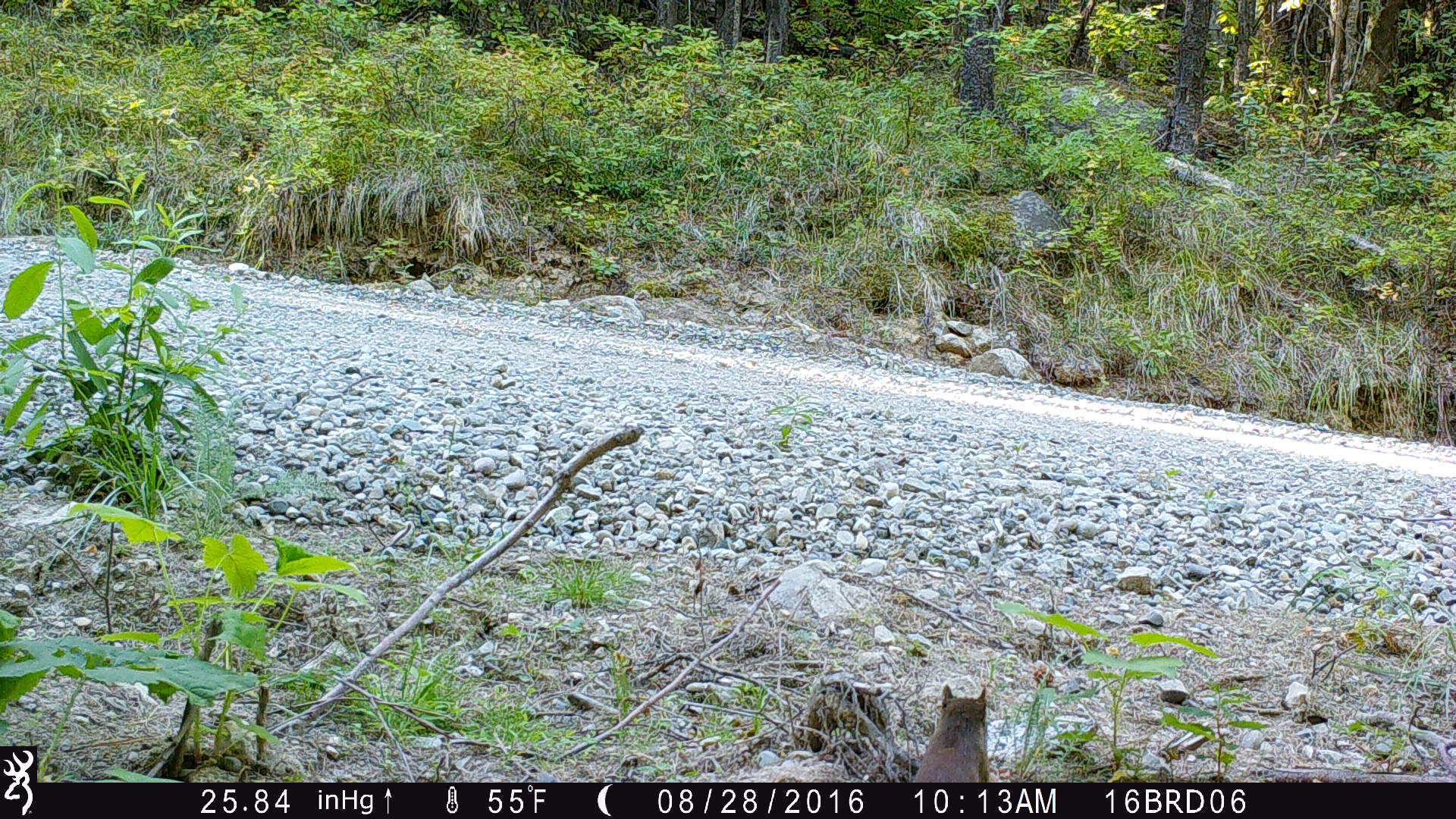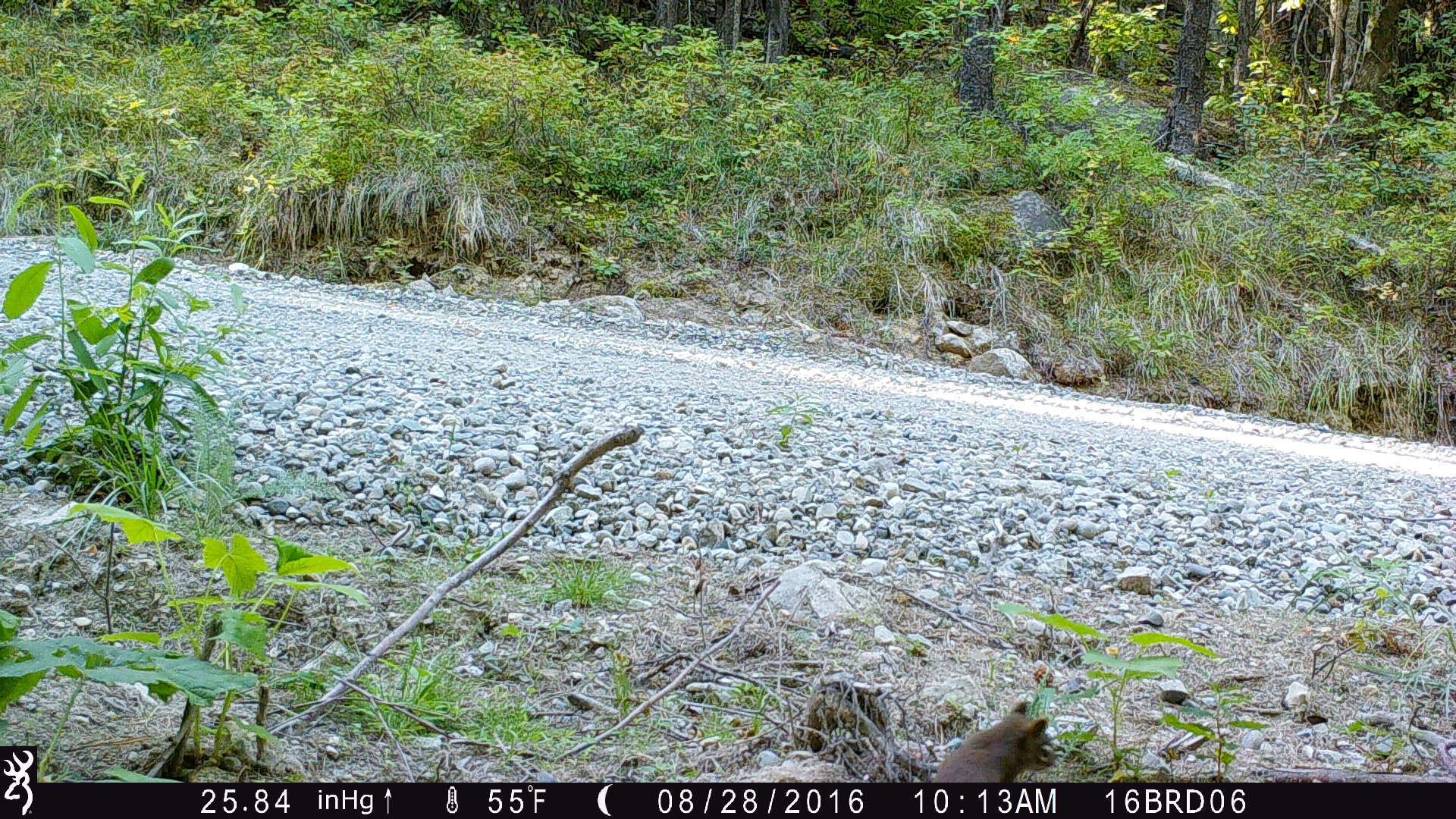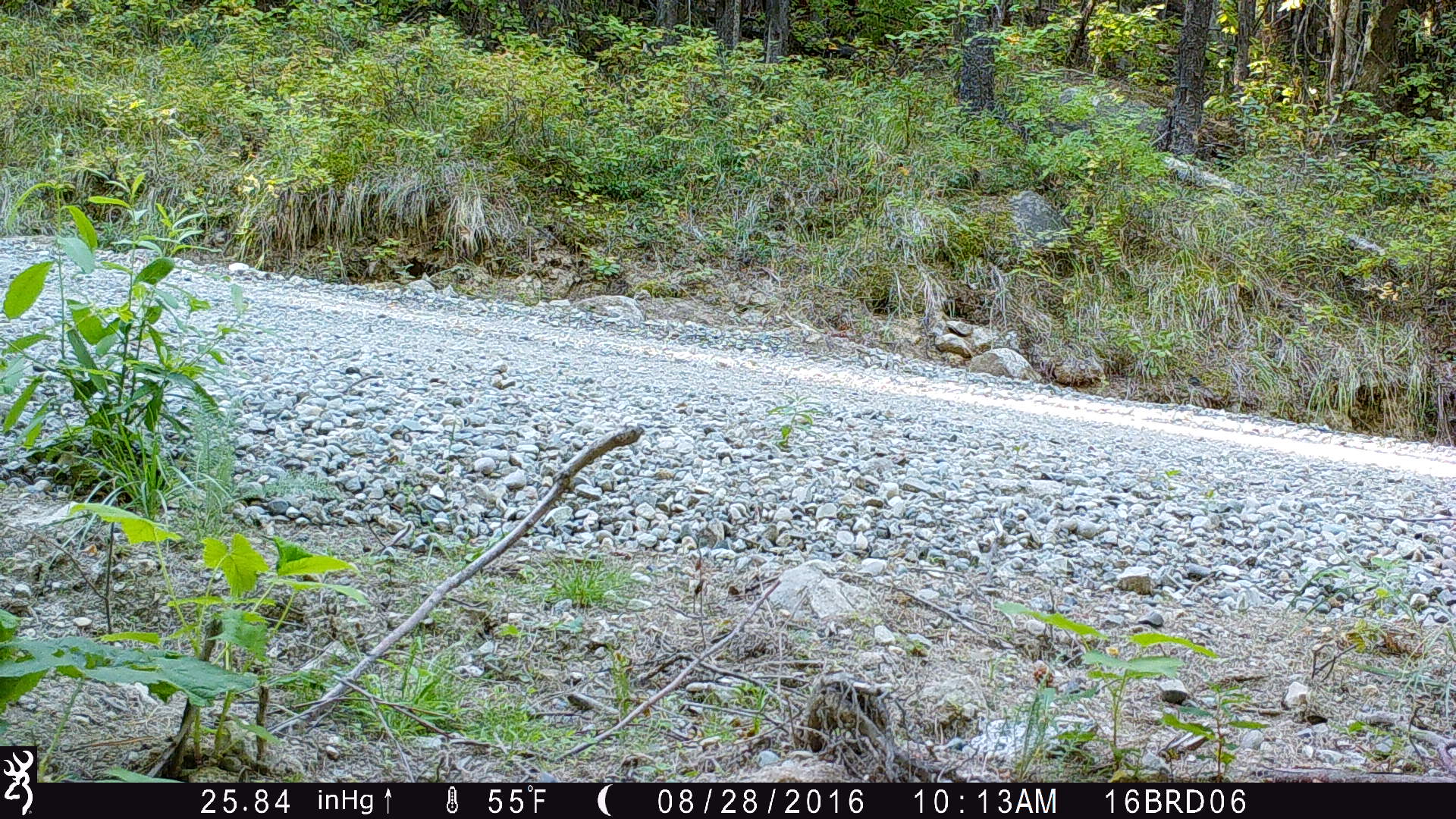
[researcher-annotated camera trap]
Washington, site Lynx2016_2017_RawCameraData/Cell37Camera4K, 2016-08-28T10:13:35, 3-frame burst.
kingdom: Animalia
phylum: Chordata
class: Mammalia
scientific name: Mammalia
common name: small mammal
Small mammal (Mammalia). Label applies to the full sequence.